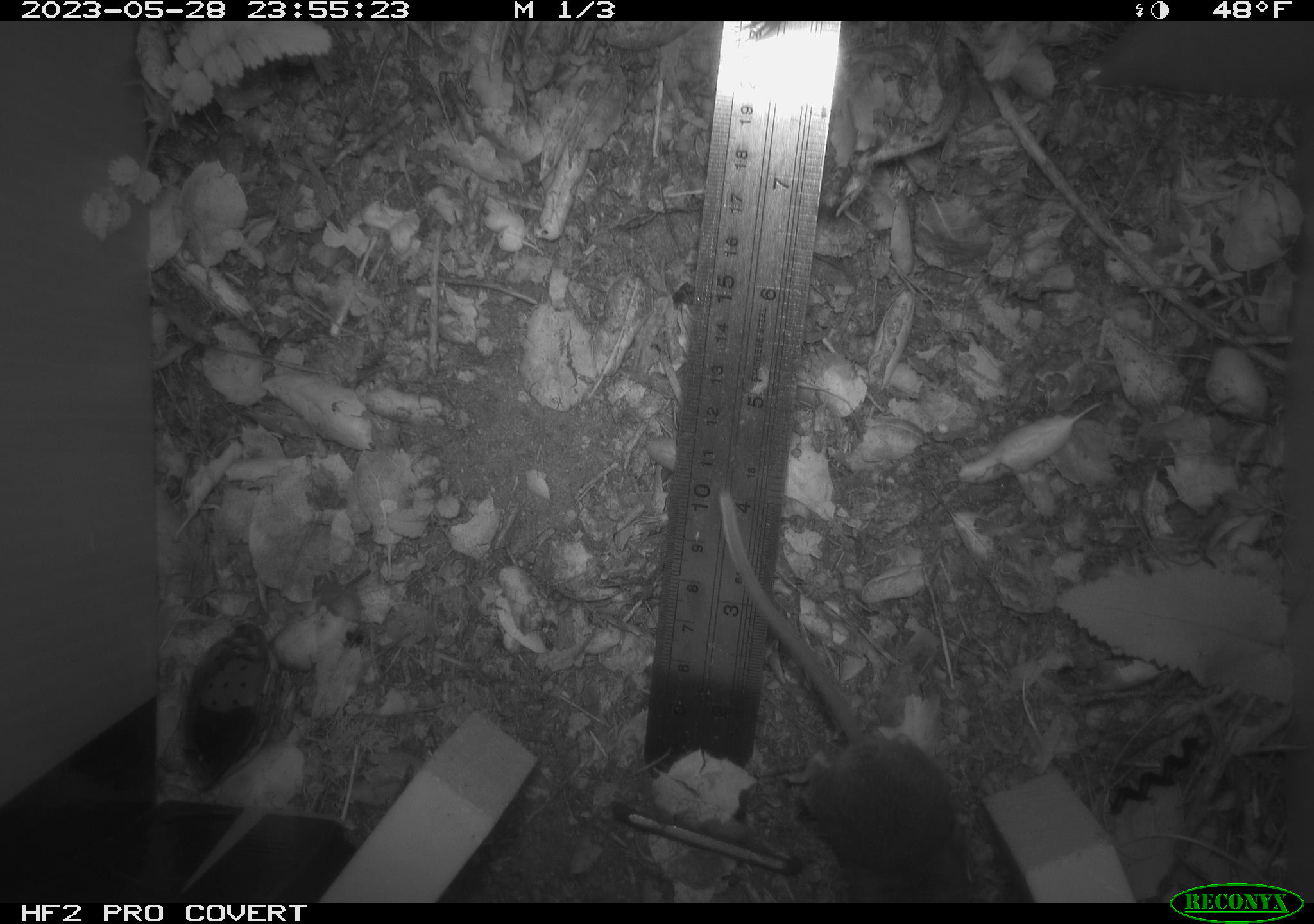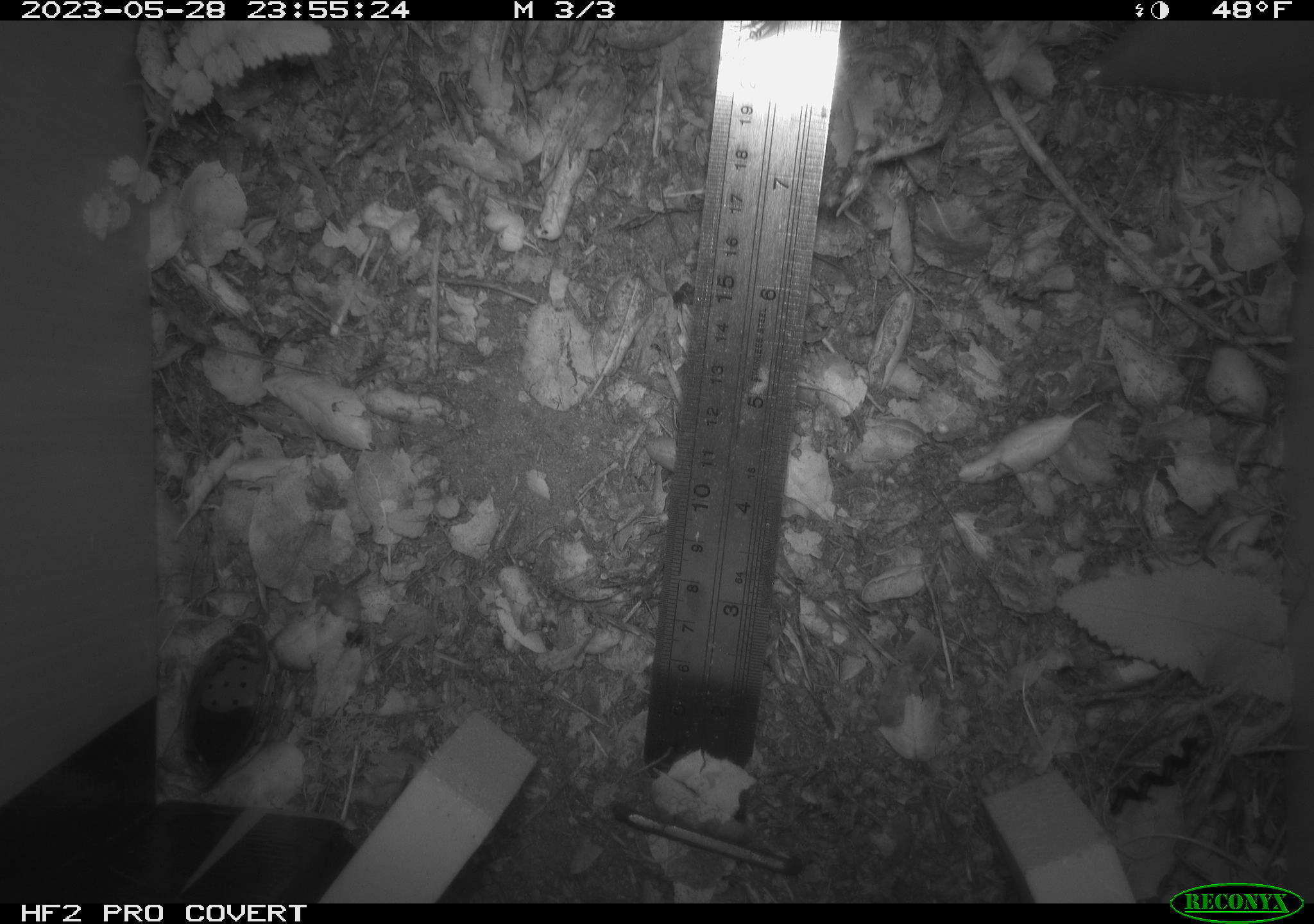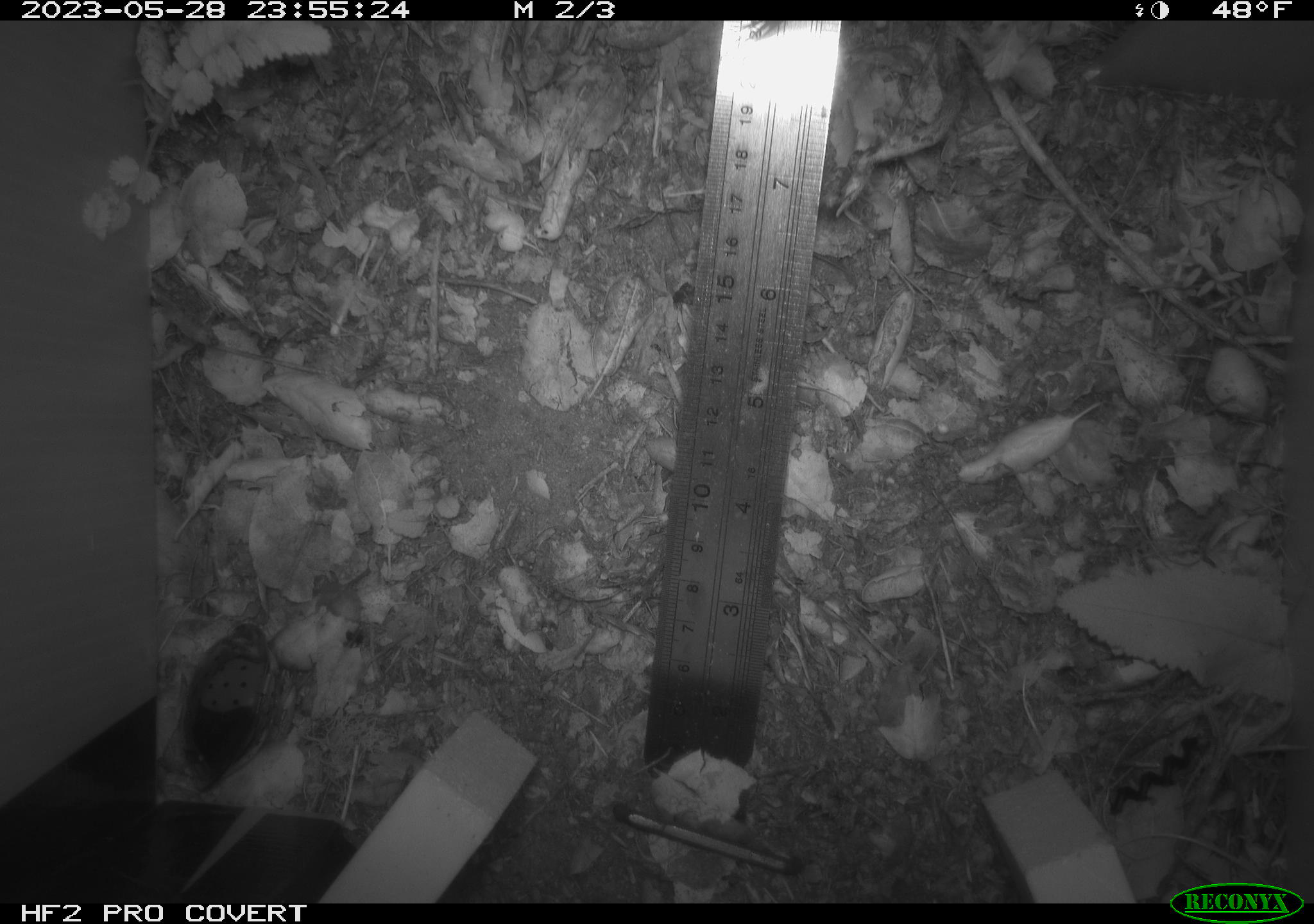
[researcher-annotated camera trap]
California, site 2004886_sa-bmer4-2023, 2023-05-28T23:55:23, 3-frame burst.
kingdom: Animalia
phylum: Chordata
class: Mammalia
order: Rodentia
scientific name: Rodentia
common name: mouse species